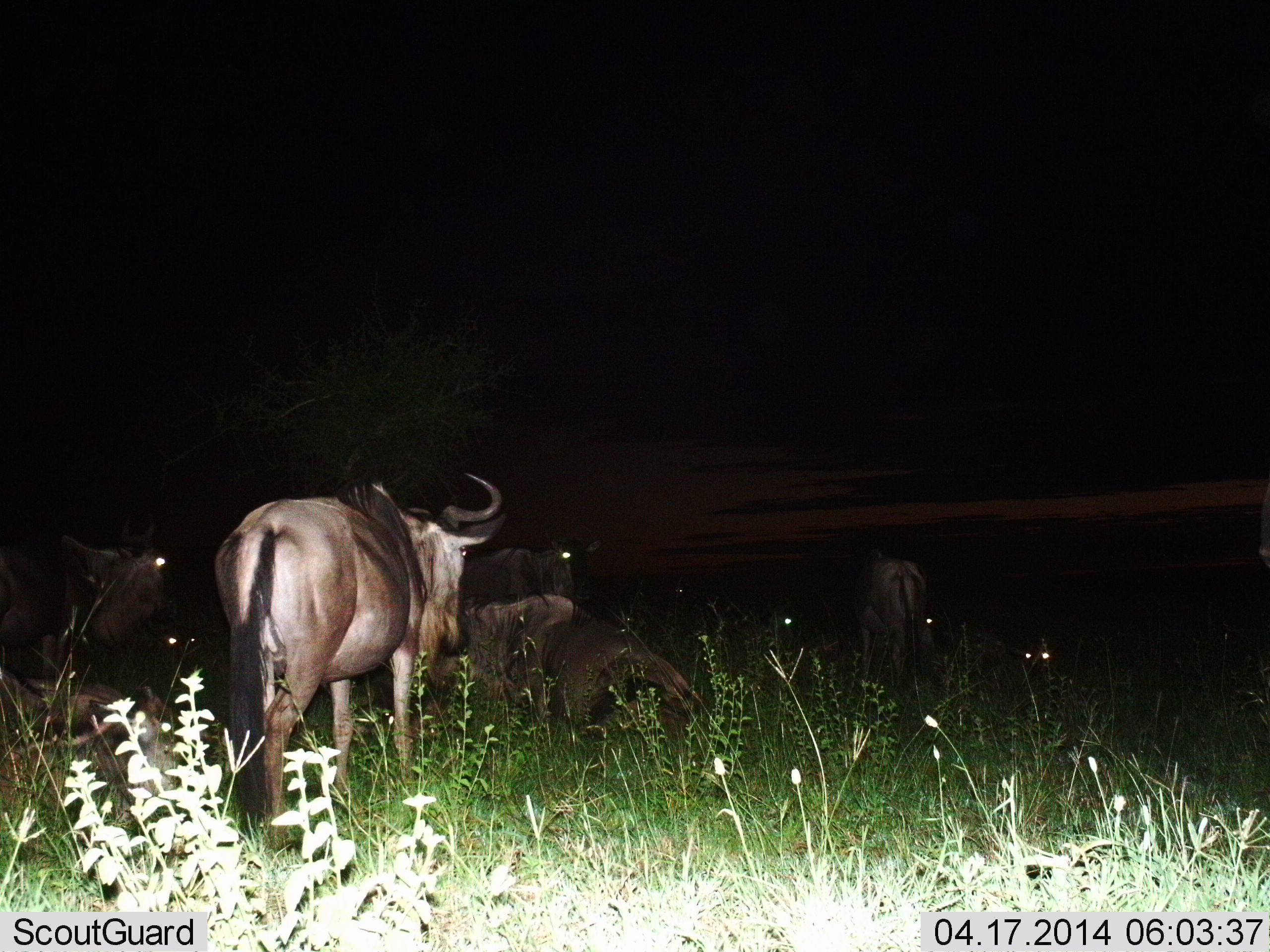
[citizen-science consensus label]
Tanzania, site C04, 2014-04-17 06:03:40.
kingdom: Animalia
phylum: Chordata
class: Mammalia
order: Artiodactyla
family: Bovidae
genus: Connochaetes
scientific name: Connochaetes taurinus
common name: blue wildebeest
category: wildebeest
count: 8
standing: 81%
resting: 89%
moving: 0%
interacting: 5%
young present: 0%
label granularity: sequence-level